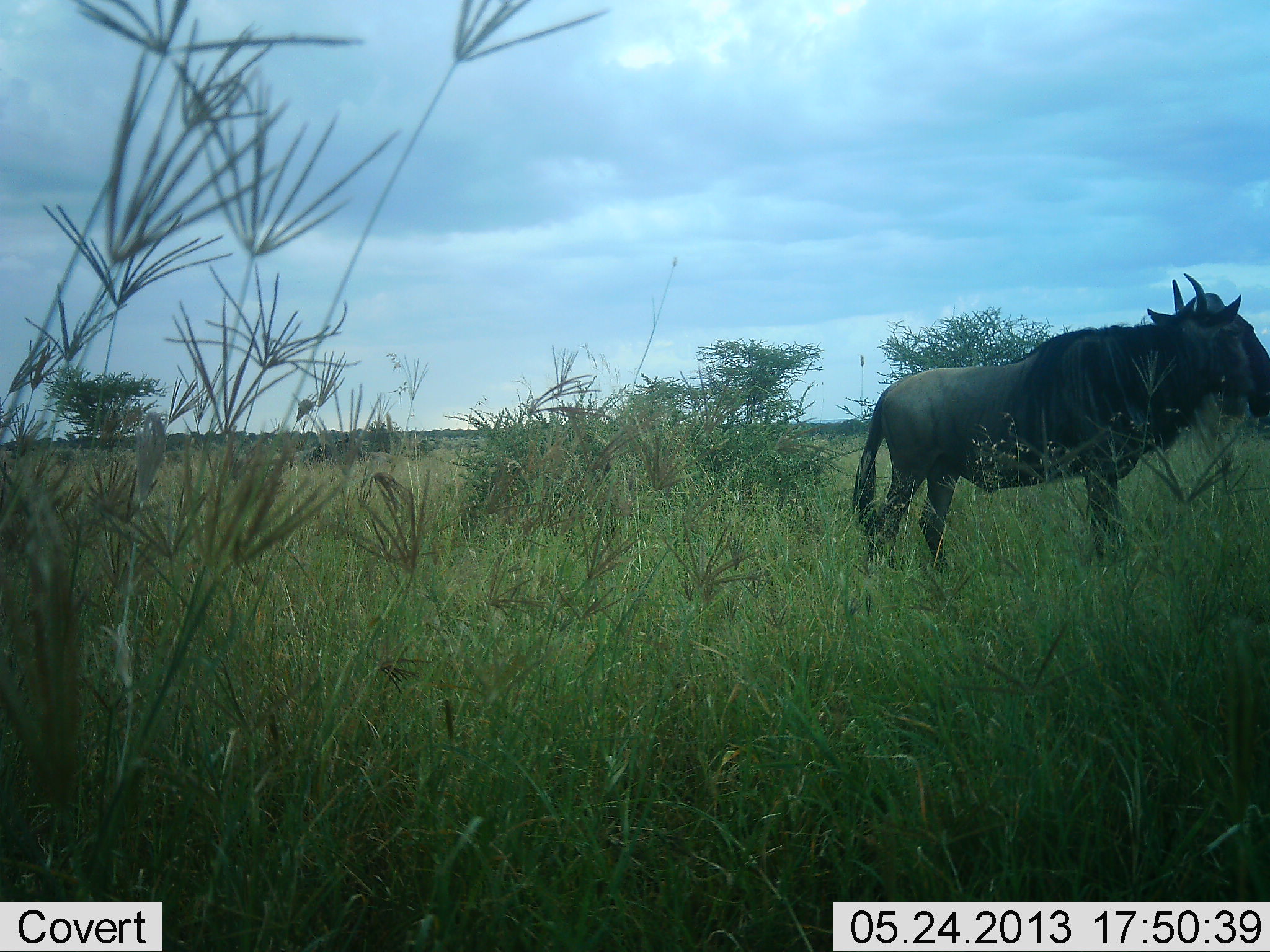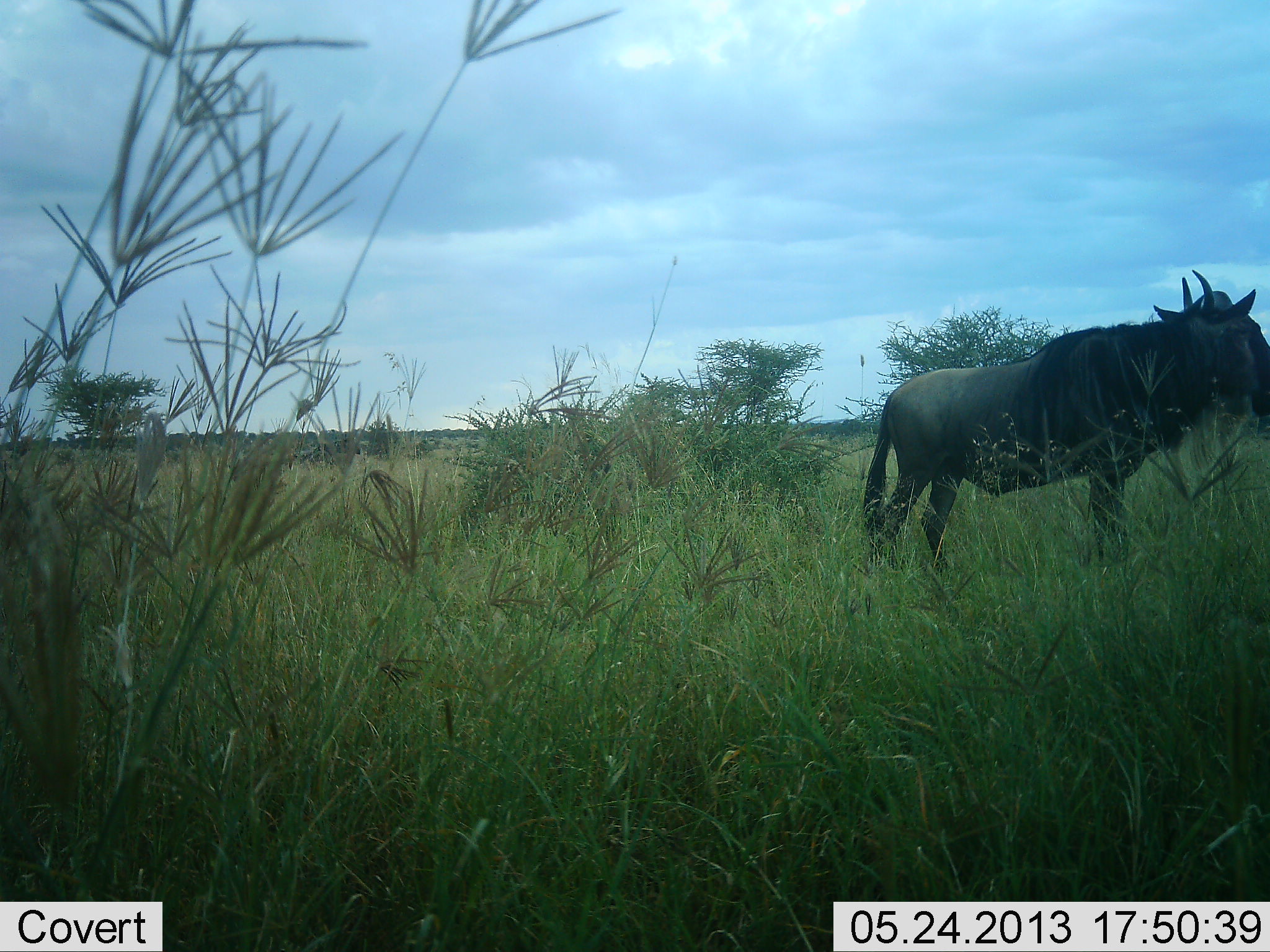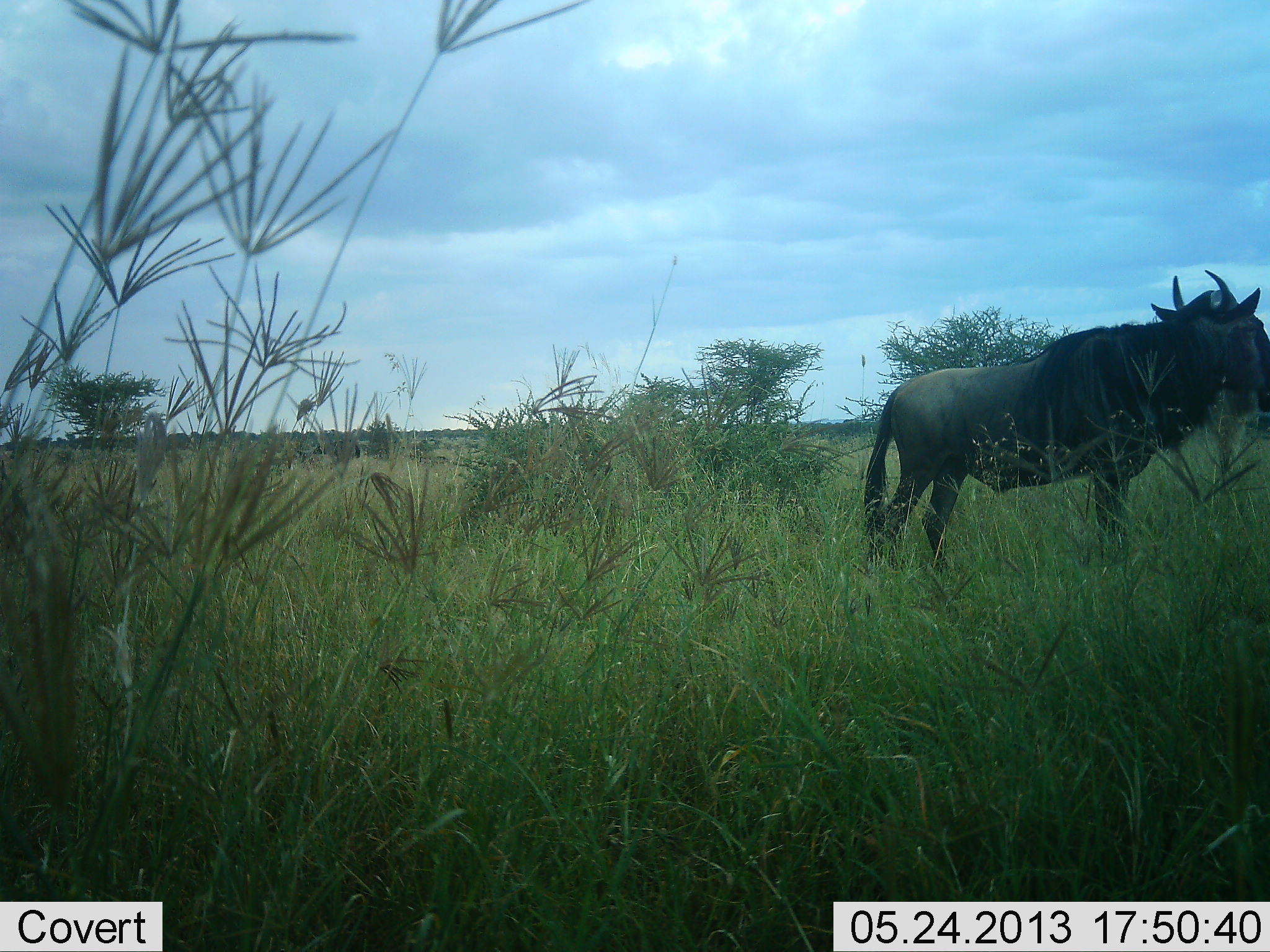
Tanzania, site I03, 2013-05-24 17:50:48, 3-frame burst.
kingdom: Animalia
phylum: Chordata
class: Mammalia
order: Artiodactyla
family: Bovidae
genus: Connochaetes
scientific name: Connochaetes taurinus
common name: blue wildebeest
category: wildebeest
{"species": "wildebeest (blue wildebeest) (Connochaetes taurinus)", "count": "1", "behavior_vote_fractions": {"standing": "100%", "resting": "0%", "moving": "10%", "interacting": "0%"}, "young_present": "0%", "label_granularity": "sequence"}